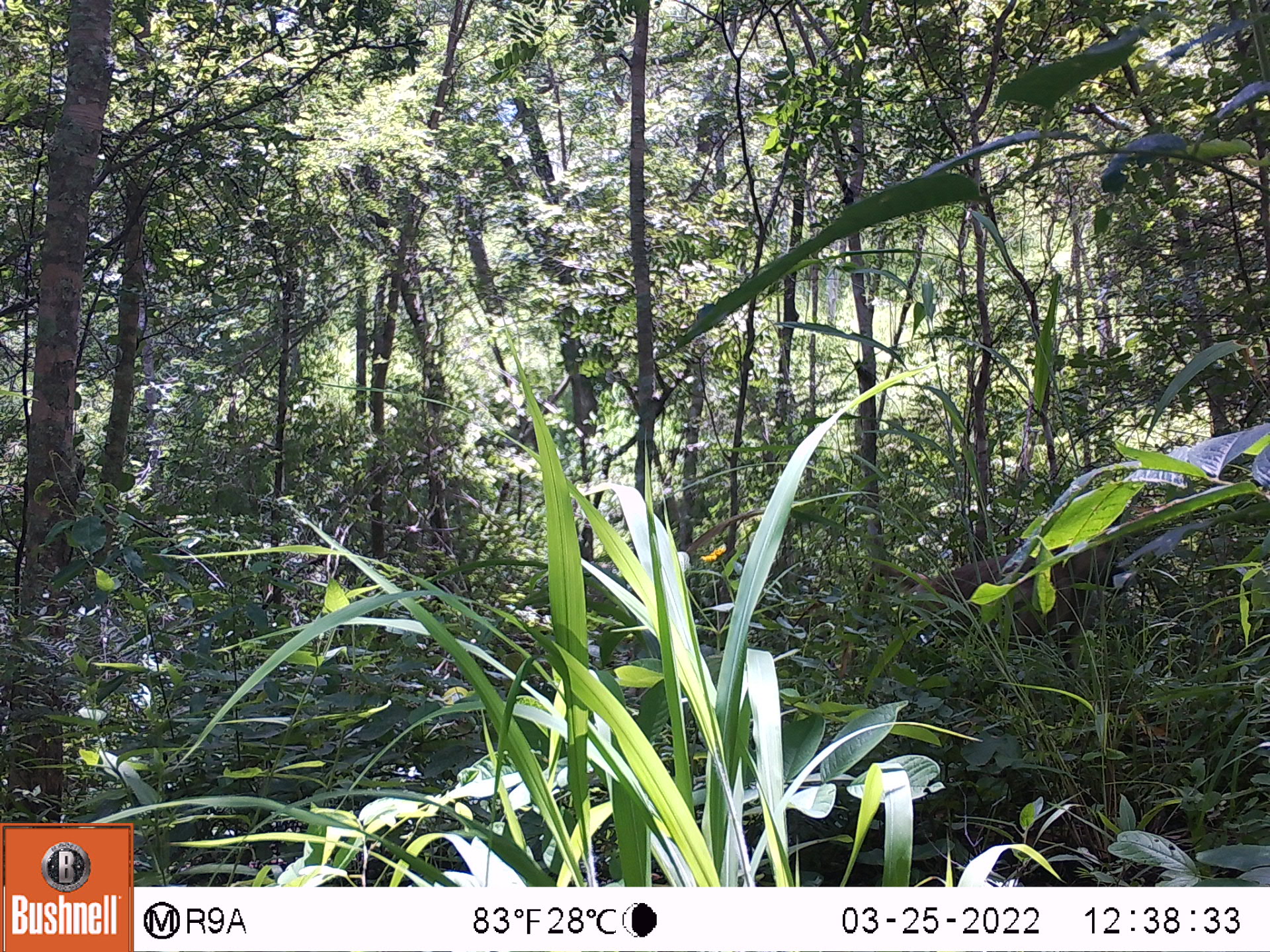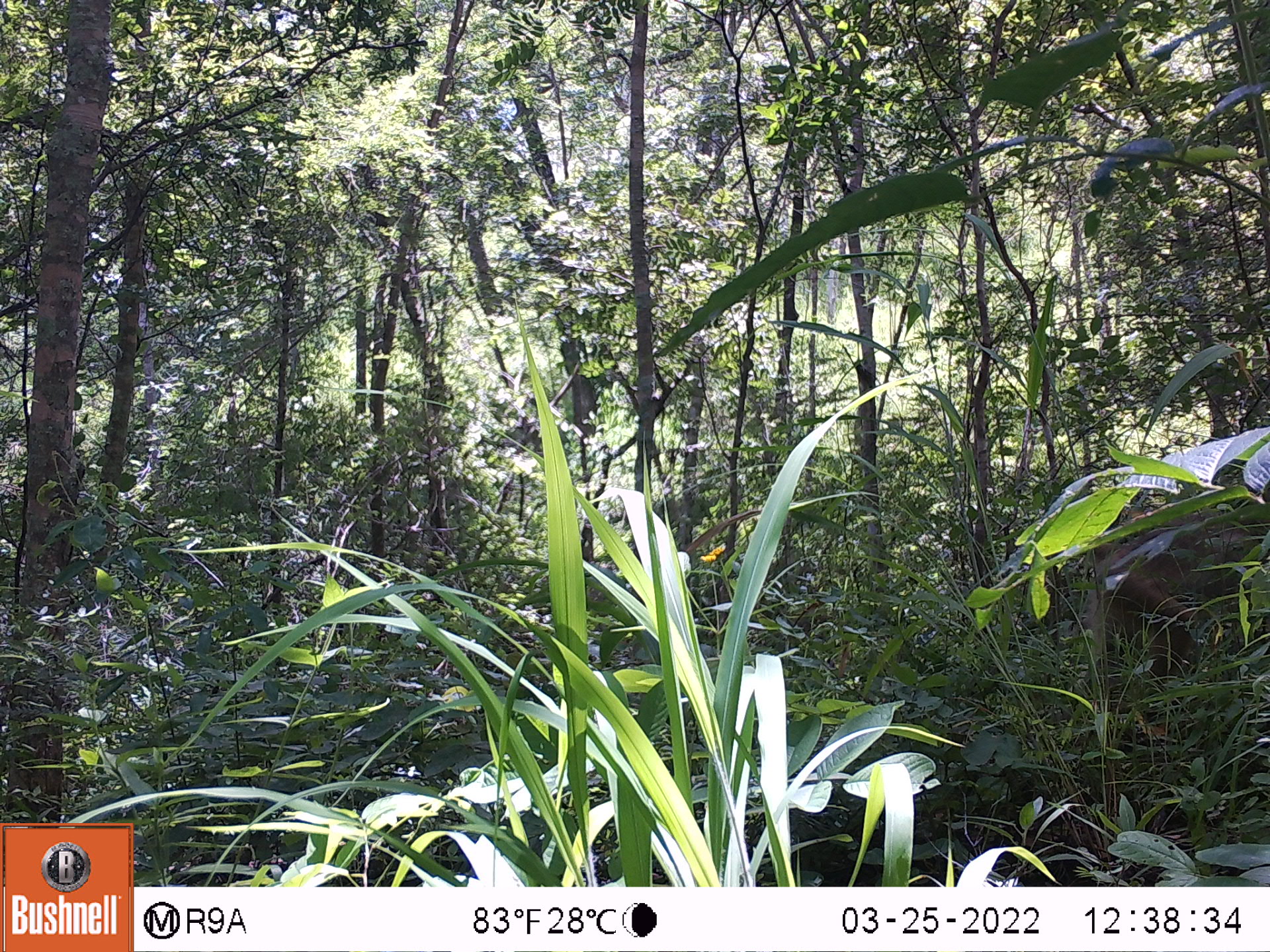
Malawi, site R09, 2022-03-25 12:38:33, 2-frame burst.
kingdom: Animalia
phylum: Chordata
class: Mammalia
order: Primates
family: Cercopithecidae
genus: Papio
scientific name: Papio cynocephalus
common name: yellow baboon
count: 1